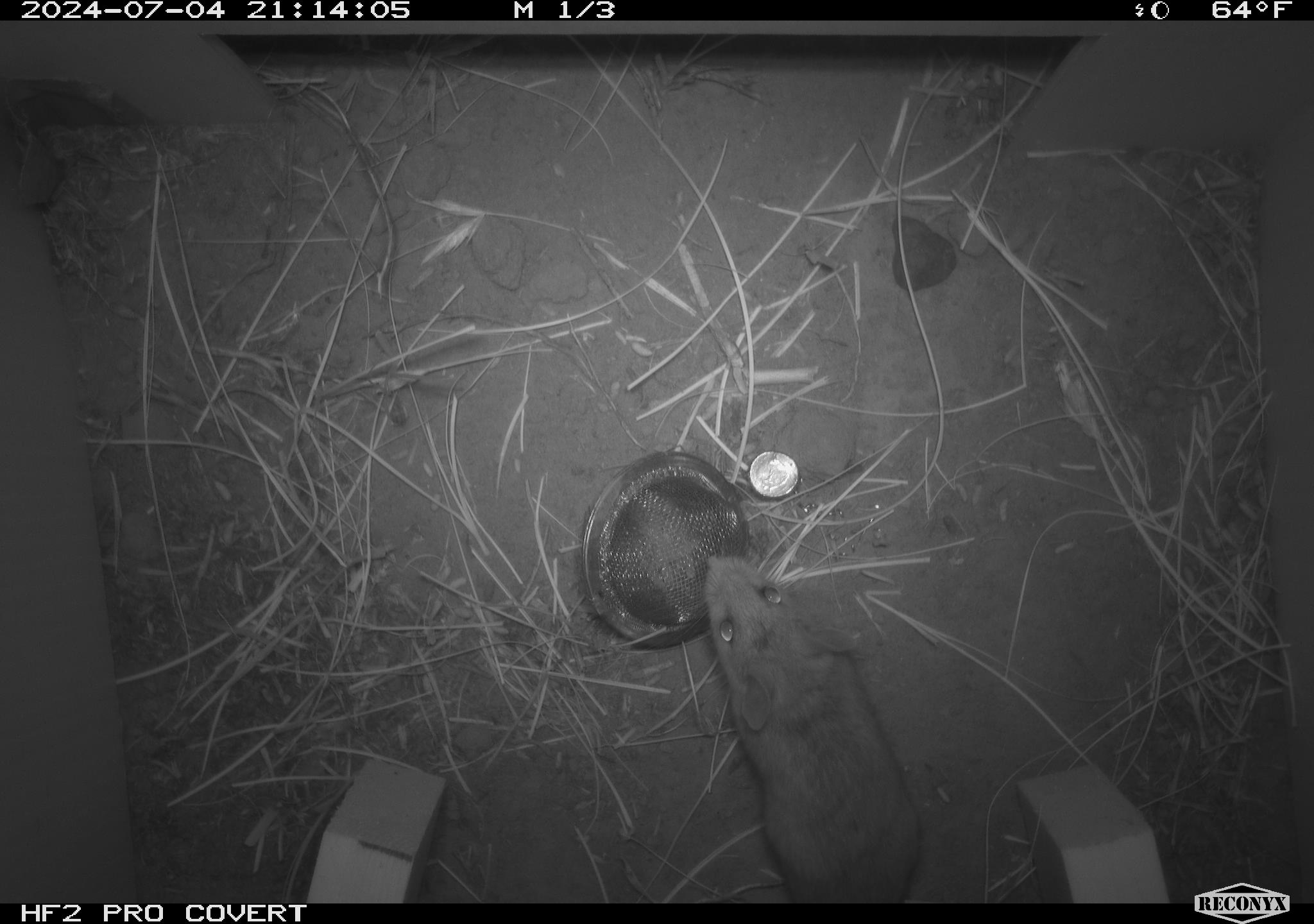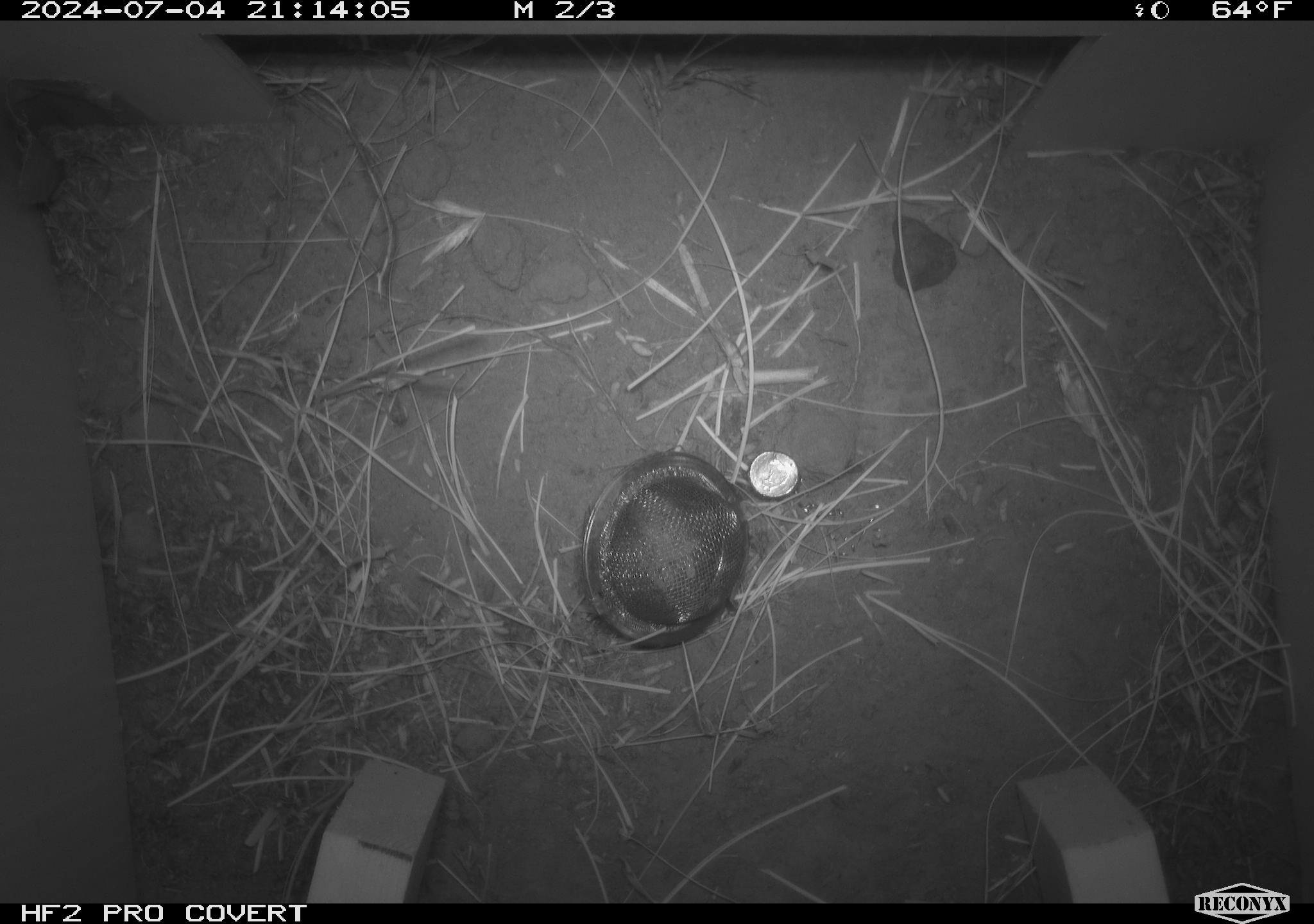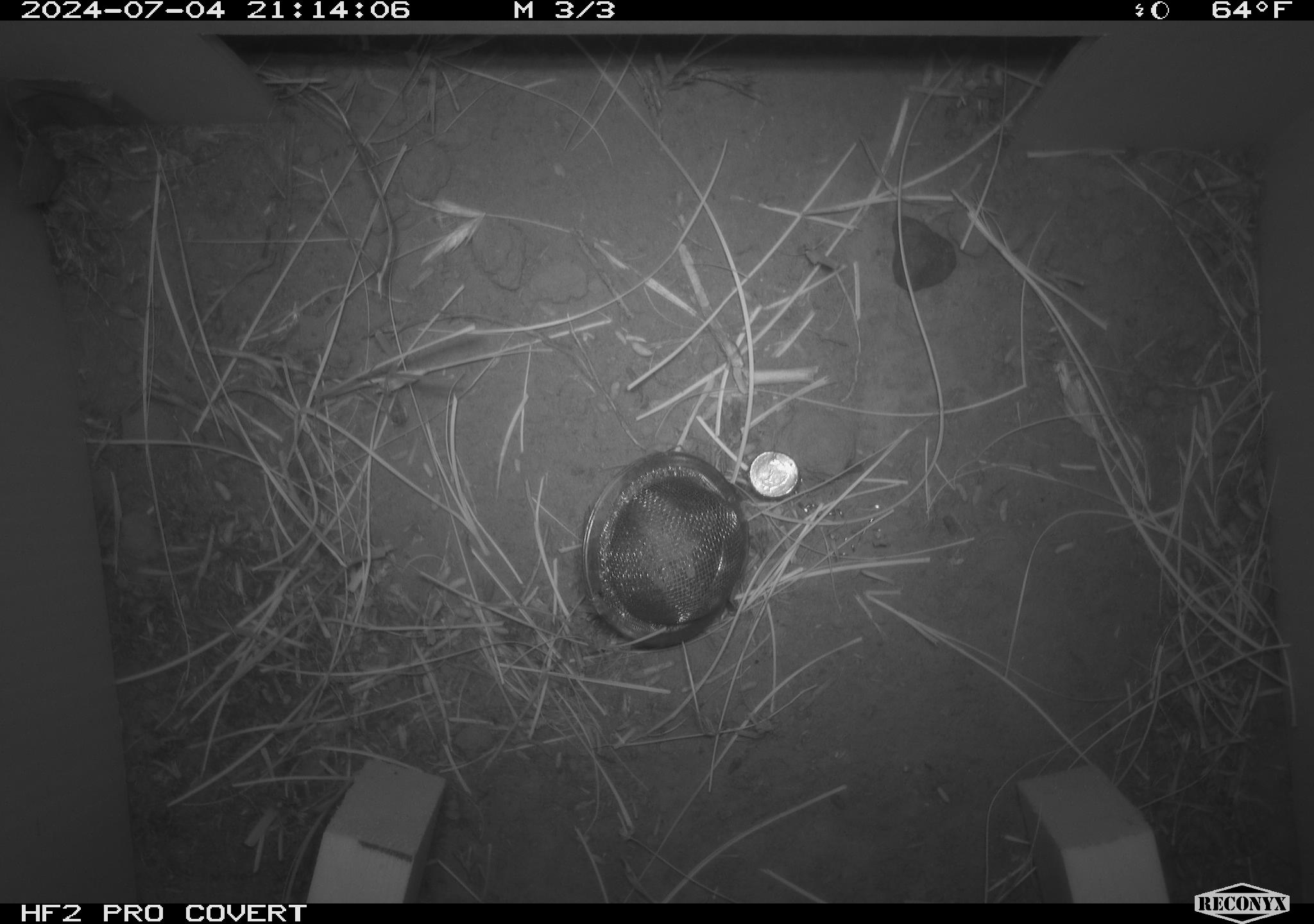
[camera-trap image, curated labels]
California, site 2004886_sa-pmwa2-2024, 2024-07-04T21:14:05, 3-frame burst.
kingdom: Animalia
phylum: Chordata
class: Mammalia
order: Rodentia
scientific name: Rodentia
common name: mouse species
Mouse species (Rodentia).